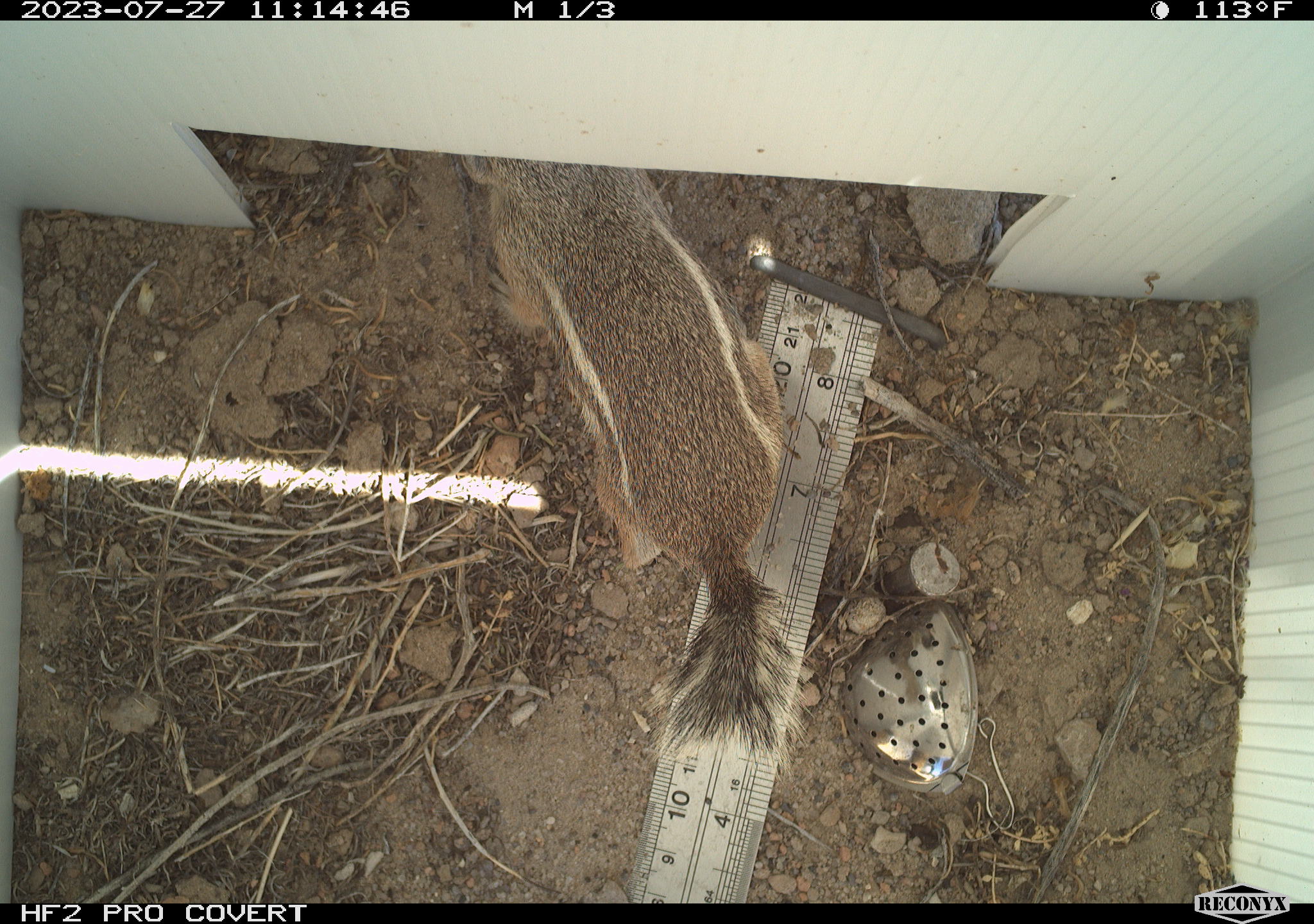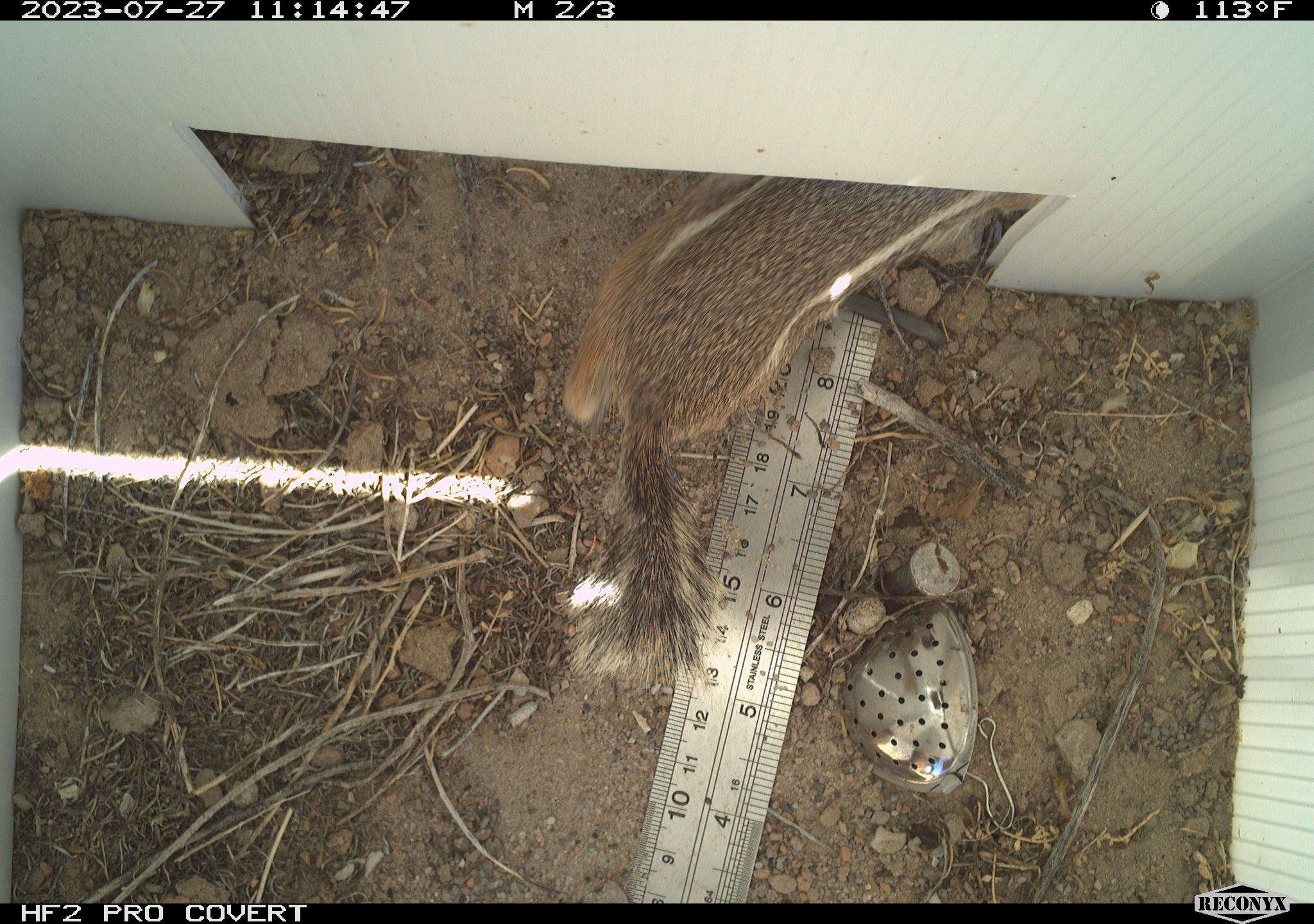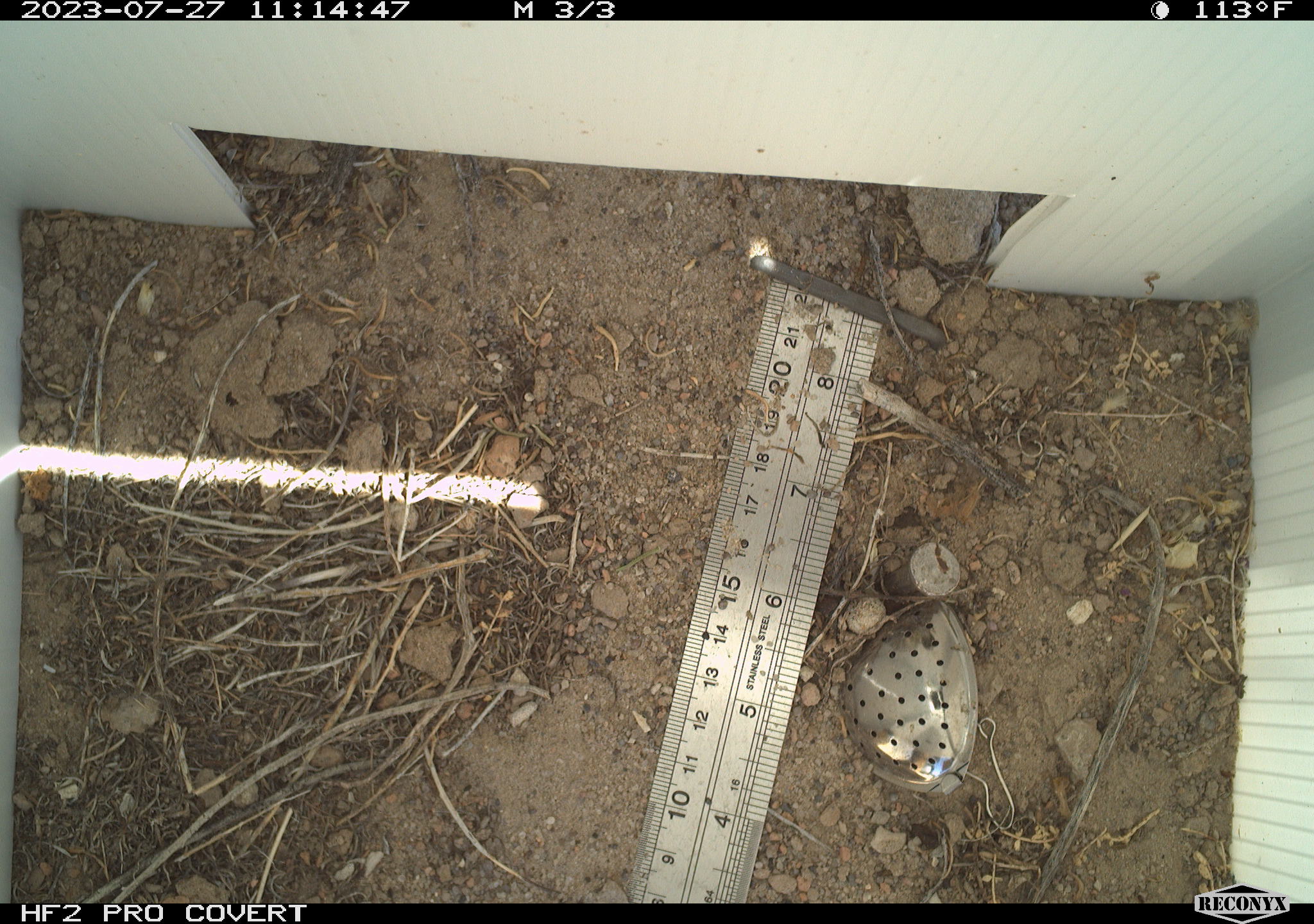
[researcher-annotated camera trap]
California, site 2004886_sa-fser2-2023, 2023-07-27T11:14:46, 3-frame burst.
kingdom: Animalia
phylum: Chordata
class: Mammalia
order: Rodentia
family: Sciuridae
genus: Ammospermophilus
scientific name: Ammospermophilus leucurus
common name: white-tailed antelope squirrel